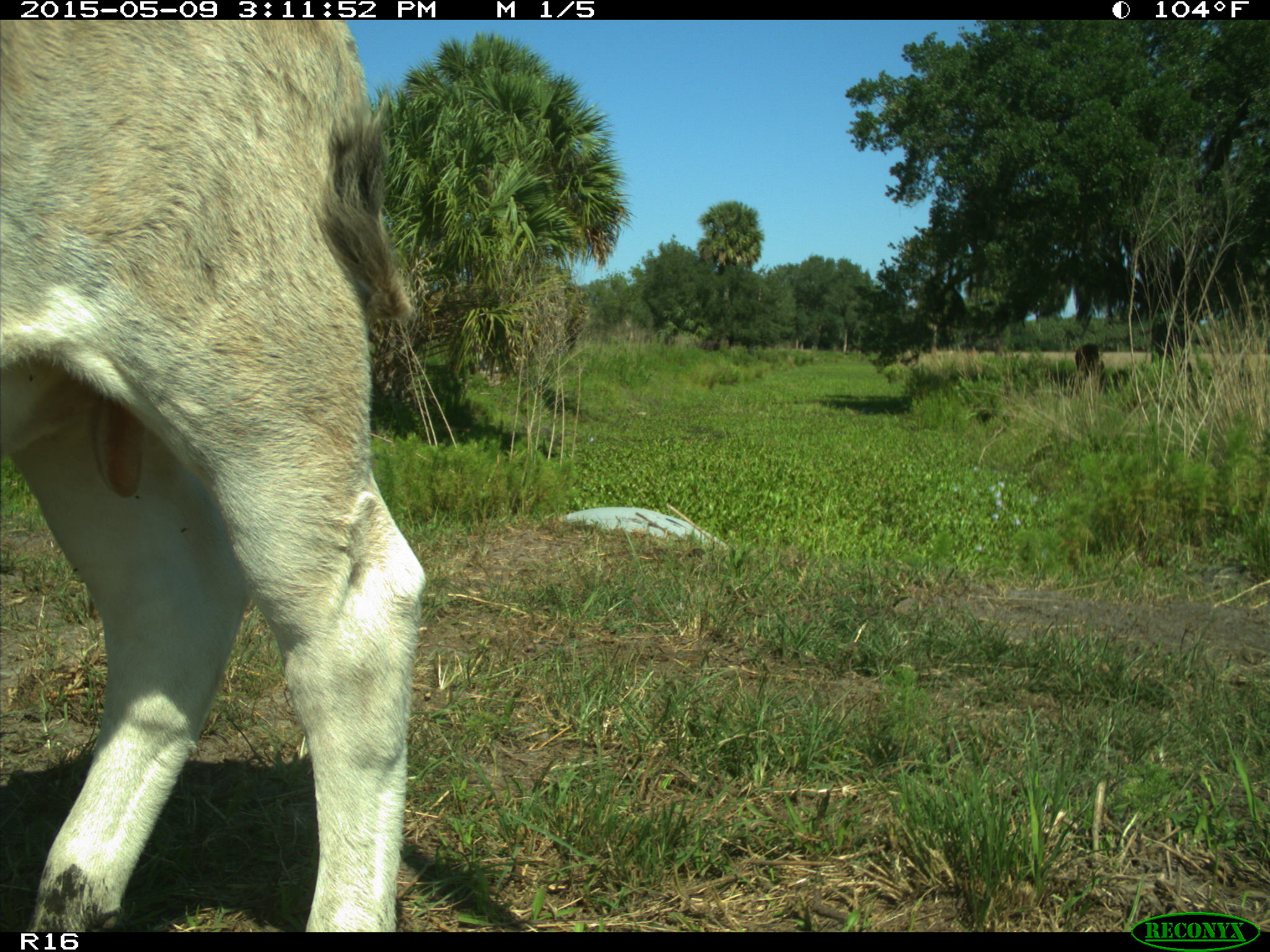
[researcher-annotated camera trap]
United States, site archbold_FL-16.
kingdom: Animalia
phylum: Chordata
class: Mammalia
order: Artiodactyla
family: Bovidae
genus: Bos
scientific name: Bos taurus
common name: domestic cow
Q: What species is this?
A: Bos taurus (domestic cow).